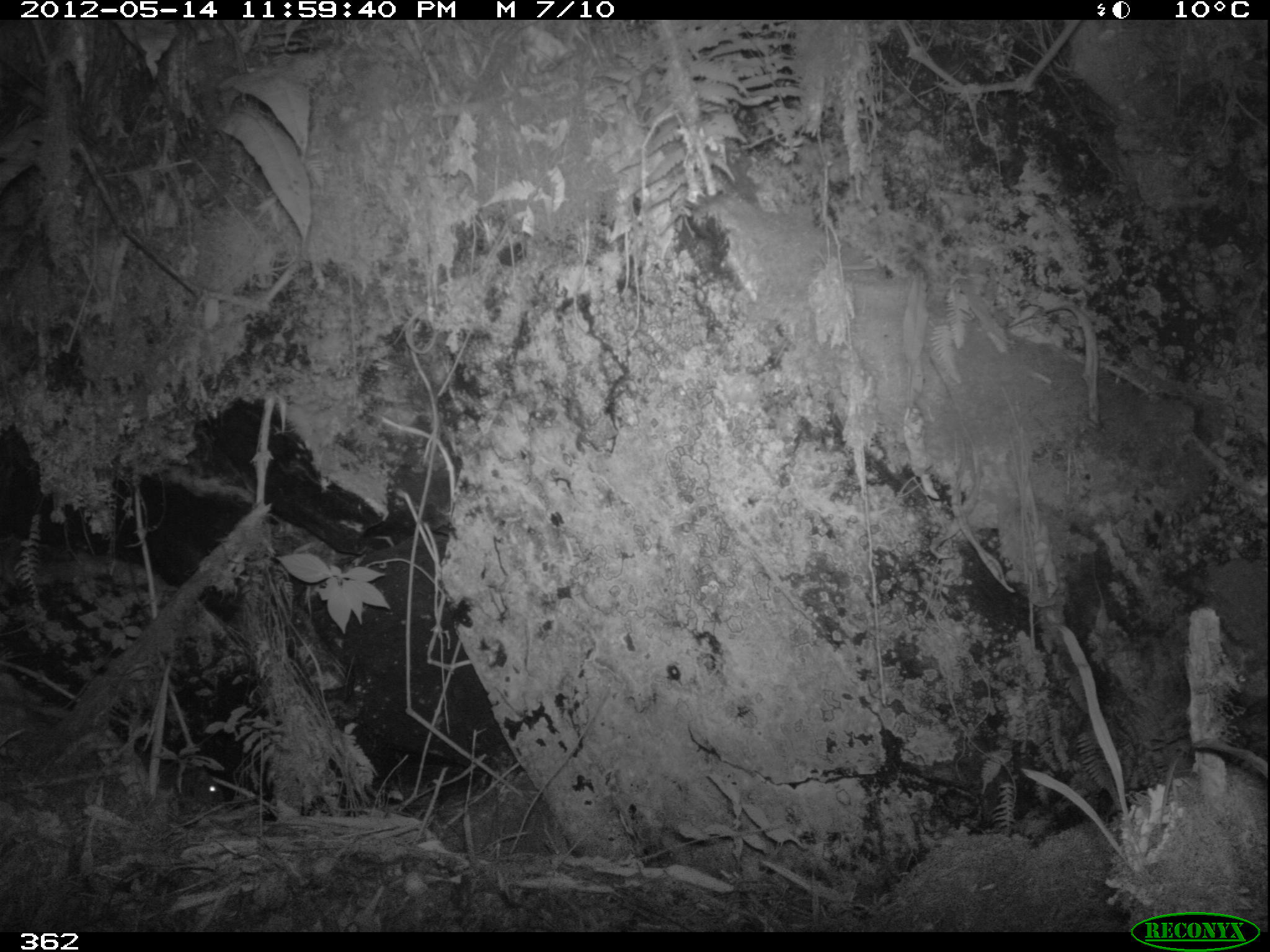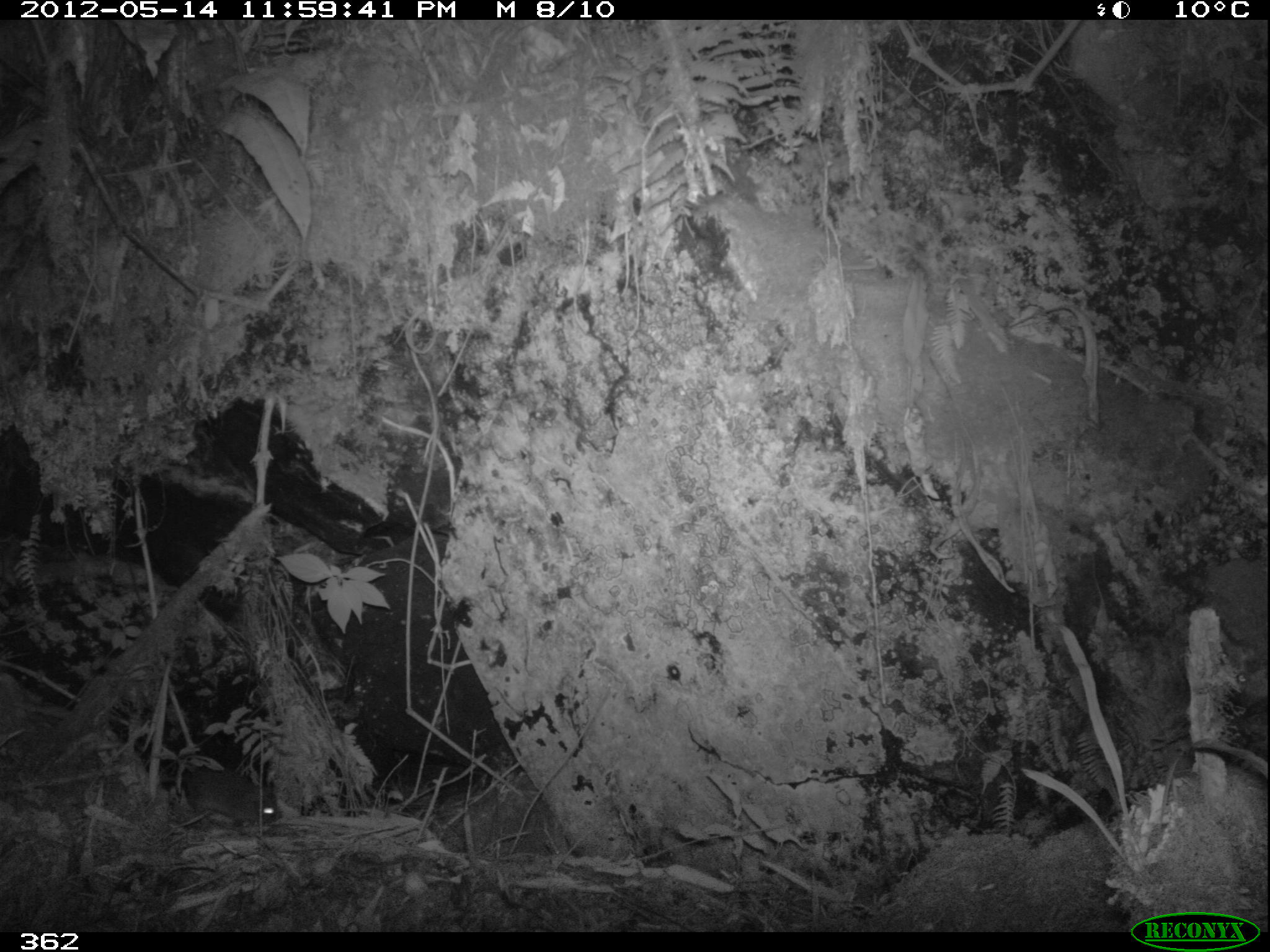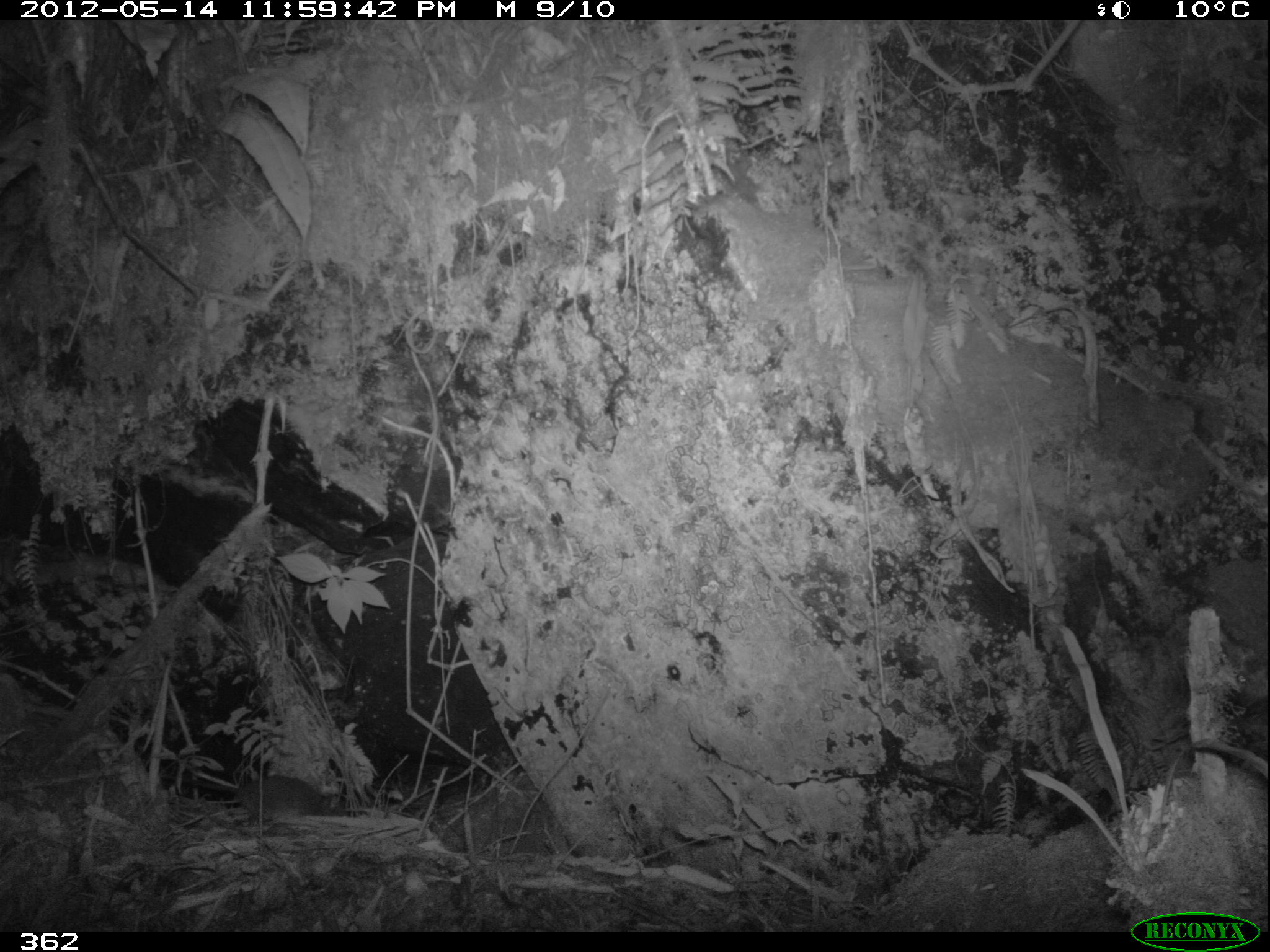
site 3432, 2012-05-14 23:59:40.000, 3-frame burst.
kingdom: Animalia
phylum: Chordata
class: Mammalia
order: Rodentia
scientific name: Rodentia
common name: rodents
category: unknown rodent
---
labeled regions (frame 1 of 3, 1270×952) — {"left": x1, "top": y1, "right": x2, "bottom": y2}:
unknown rodent: {"left": 182, "top": 768, "right": 226, "bottom": 805}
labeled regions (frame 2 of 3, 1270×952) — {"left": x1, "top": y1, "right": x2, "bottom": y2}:
unknown rodent: {"left": 158, "top": 767, "right": 278, "bottom": 823}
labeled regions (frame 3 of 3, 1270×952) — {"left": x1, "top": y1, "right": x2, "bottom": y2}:
unknown rodent: {"left": 160, "top": 775, "right": 346, "bottom": 826}